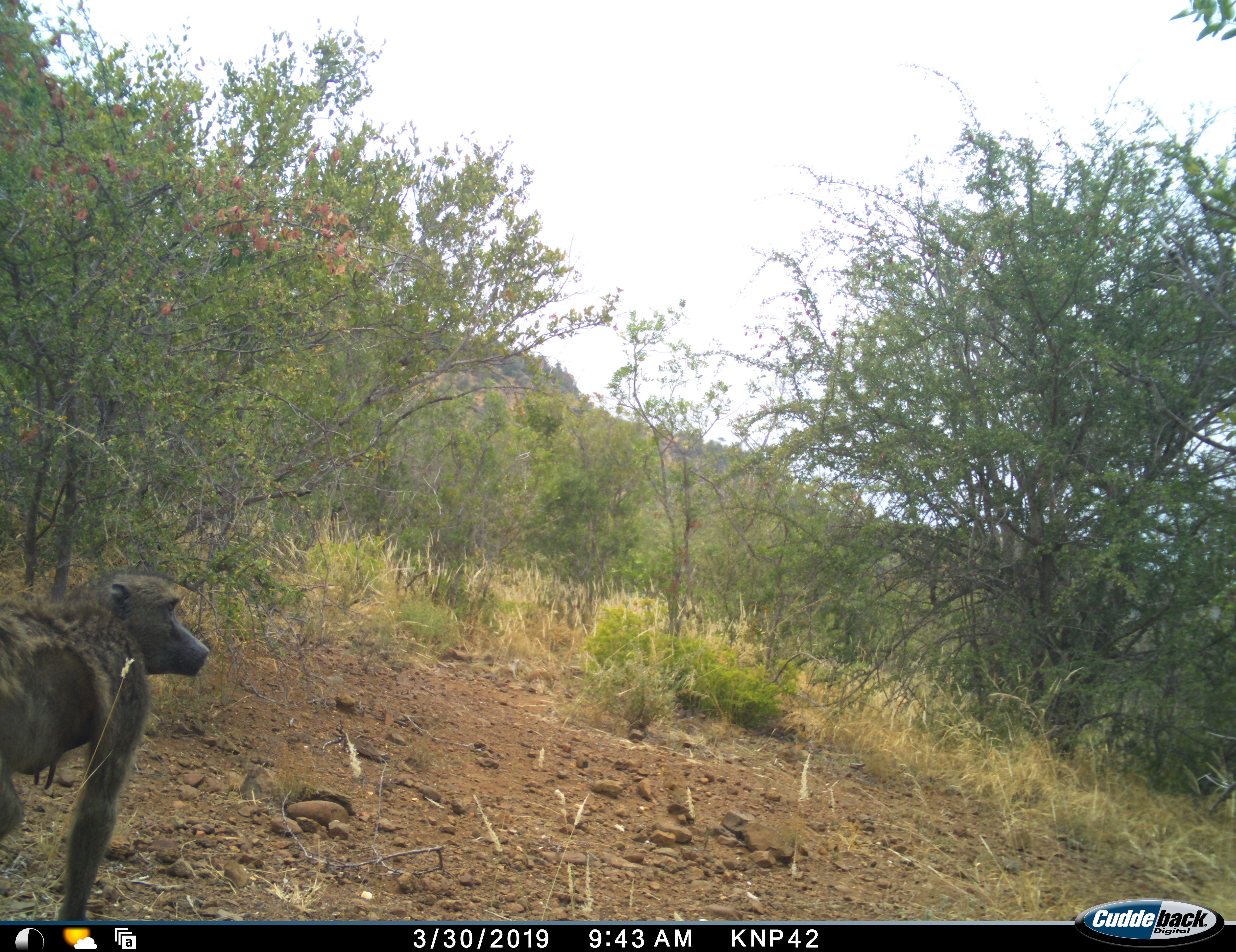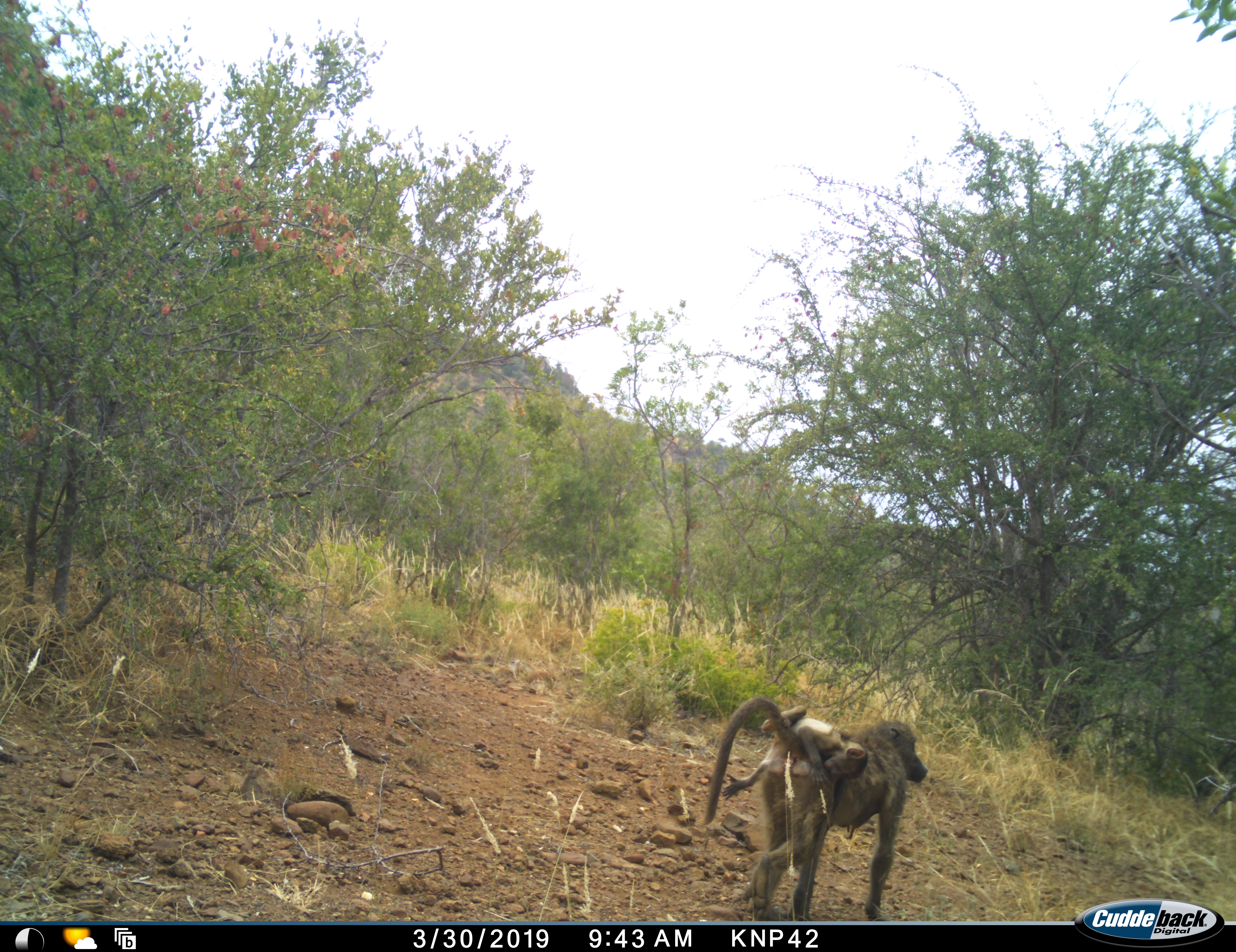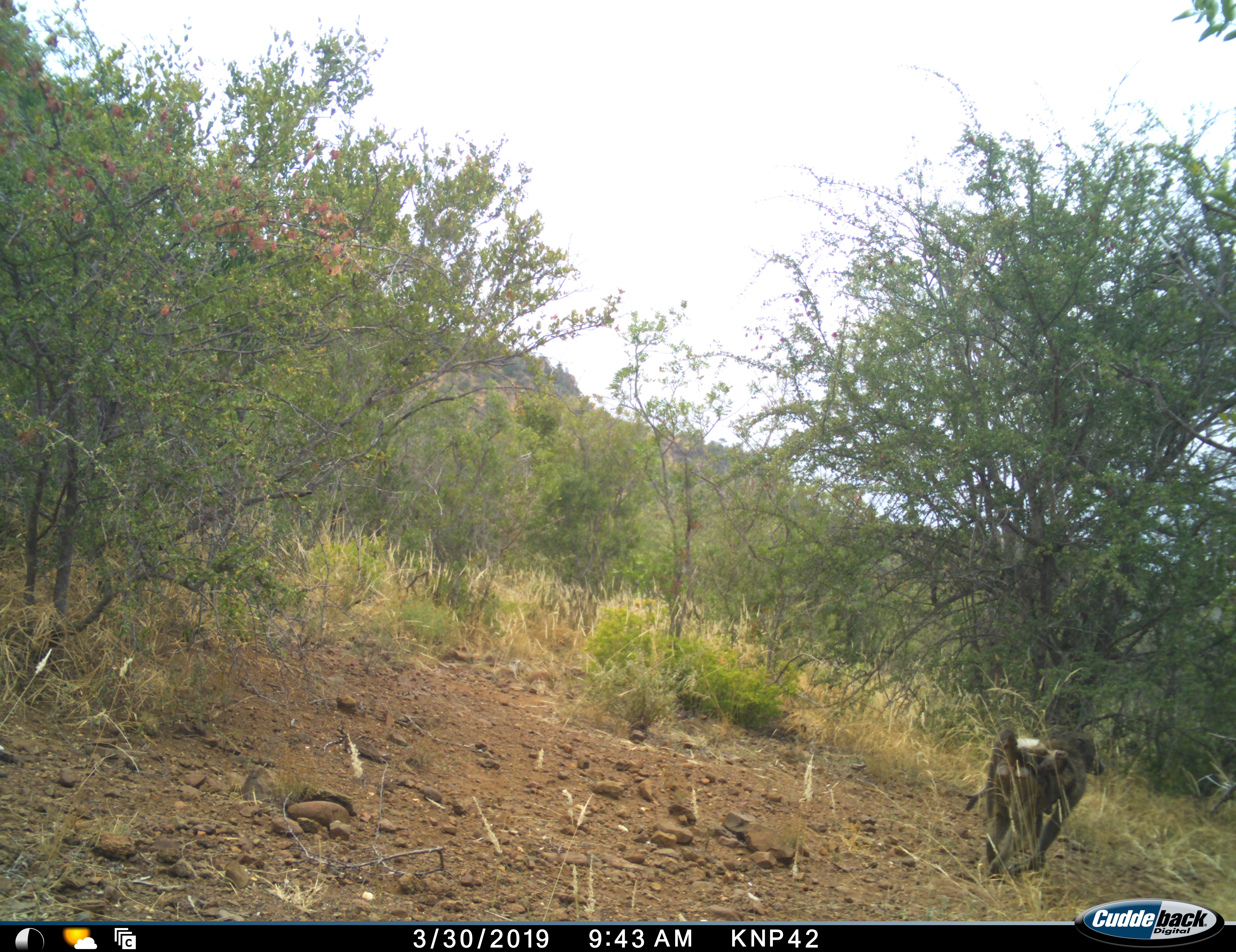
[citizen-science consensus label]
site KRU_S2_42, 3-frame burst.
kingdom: Animalia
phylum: Chordata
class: Mammalia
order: Primates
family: Cercopithecidae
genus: Papio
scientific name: Papio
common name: baboon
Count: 2.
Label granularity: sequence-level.